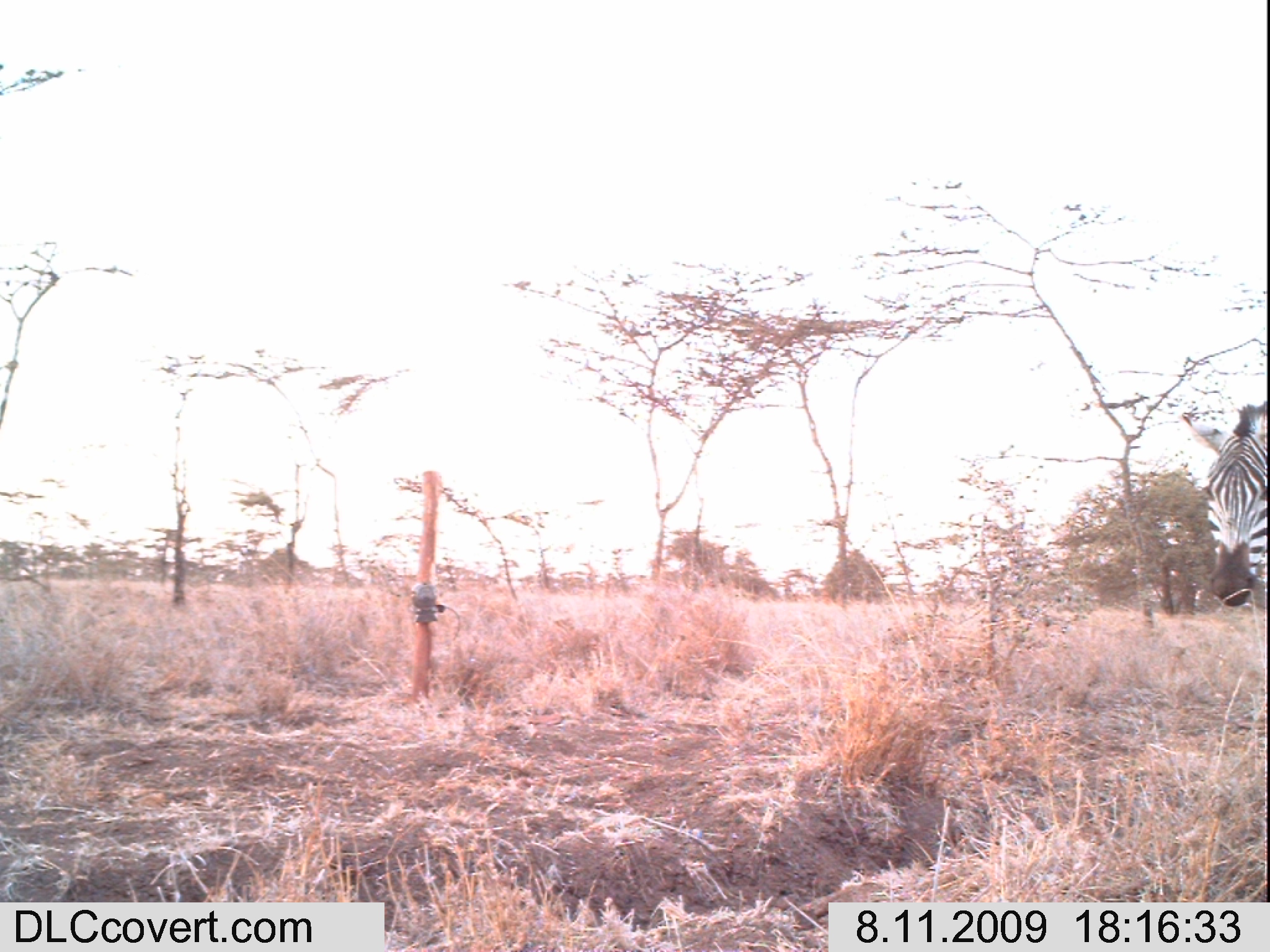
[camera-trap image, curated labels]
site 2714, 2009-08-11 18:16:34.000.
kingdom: Animalia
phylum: Chordata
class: Mammalia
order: Perissodactyla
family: Equidae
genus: Equus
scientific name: Equus quagga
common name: plains zebra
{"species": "Equus quagga (plains zebra)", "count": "1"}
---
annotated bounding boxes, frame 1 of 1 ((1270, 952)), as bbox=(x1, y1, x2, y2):
equus quagga: bbox=(1179, 401, 1270, 611)